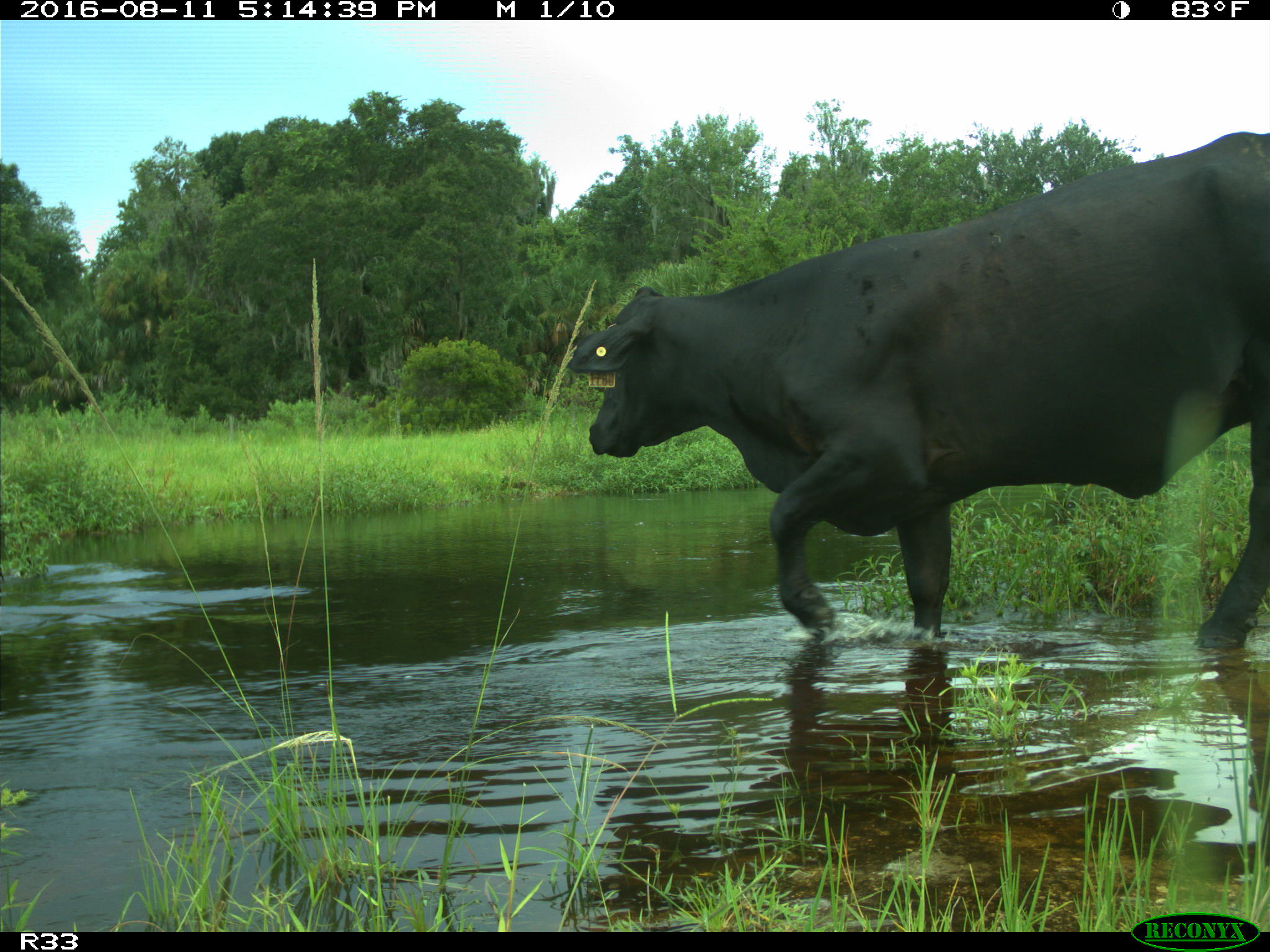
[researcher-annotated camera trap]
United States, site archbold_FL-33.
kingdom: Animalia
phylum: Chordata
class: Mammalia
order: Artiodactyla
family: Bovidae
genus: Bos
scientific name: Bos taurus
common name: domestic cow